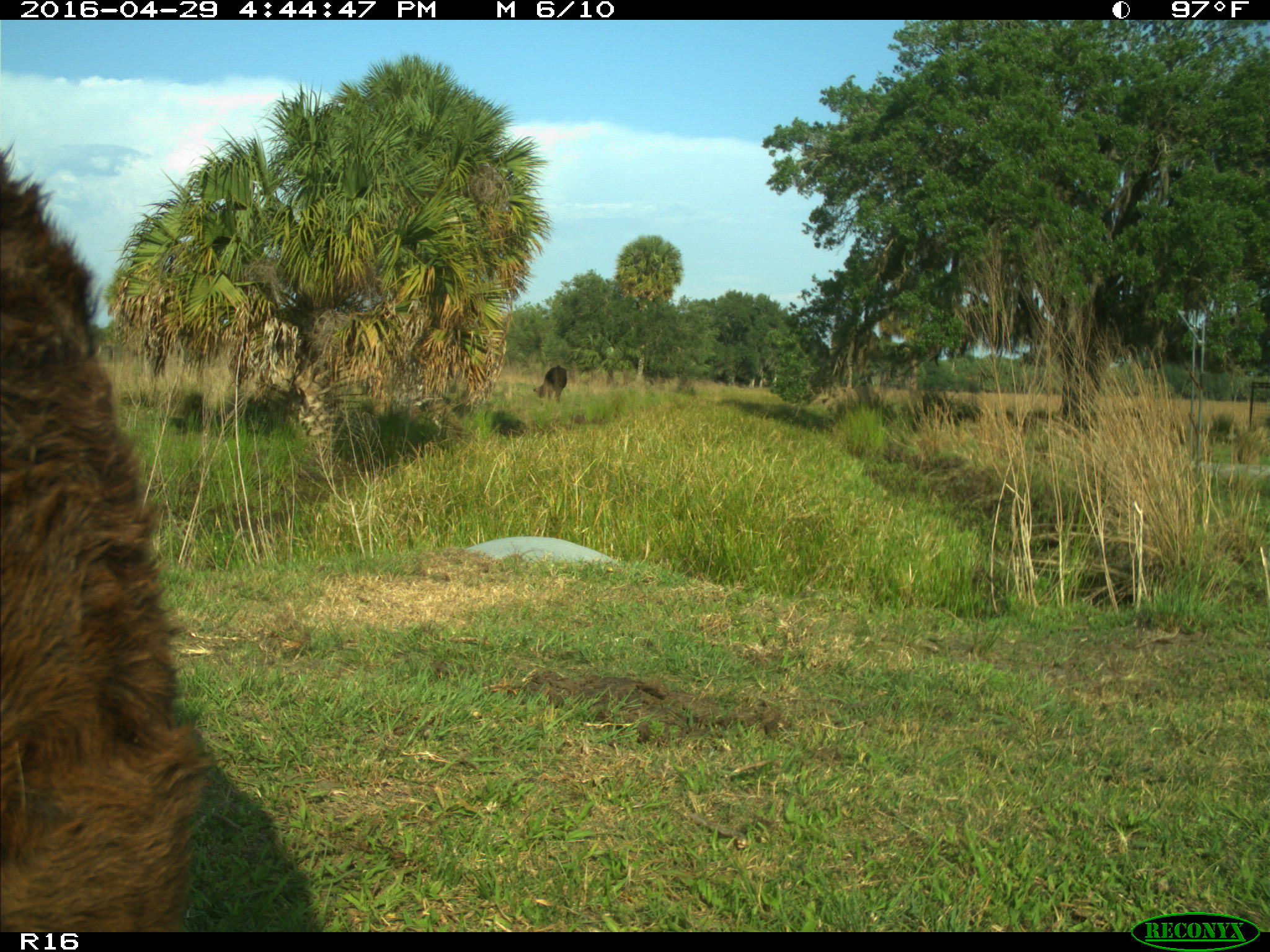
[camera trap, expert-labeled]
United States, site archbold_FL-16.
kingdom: Animalia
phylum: Chordata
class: Mammalia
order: Artiodactyla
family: Bovidae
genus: Bos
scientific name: Bos taurus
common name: domestic cow